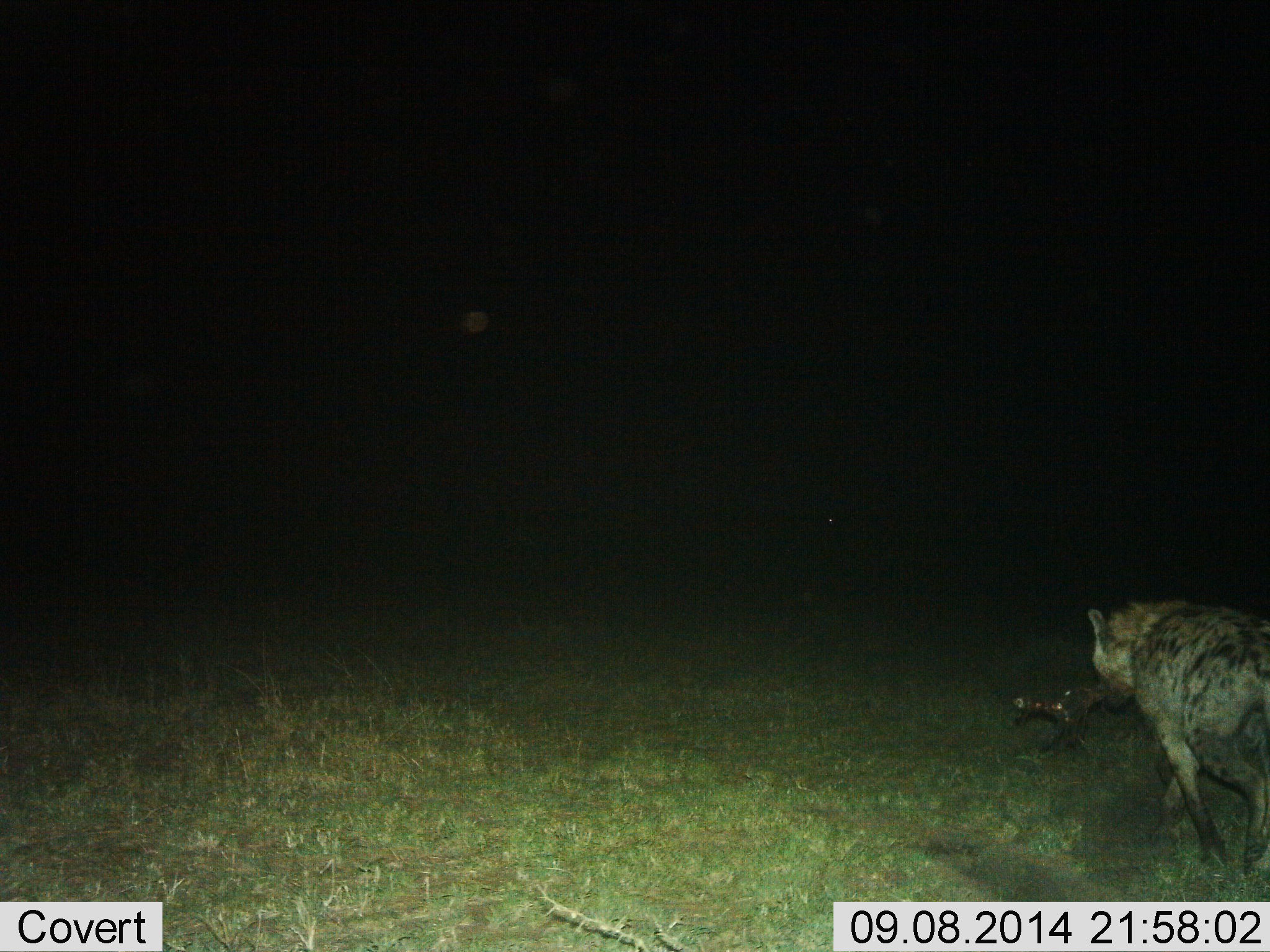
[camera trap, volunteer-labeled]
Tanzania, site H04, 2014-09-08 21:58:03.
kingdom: Animalia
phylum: Chordata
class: Mammalia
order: Carnivora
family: Hyaenidae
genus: Crocuta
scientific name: Crocuta crocuta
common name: spotted hyena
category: hyenaspotted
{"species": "hyenaspotted (spotted hyena) (Crocuta crocuta)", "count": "1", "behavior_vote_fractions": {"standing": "0%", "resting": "0%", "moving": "100%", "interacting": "0%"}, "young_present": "0%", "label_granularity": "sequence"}